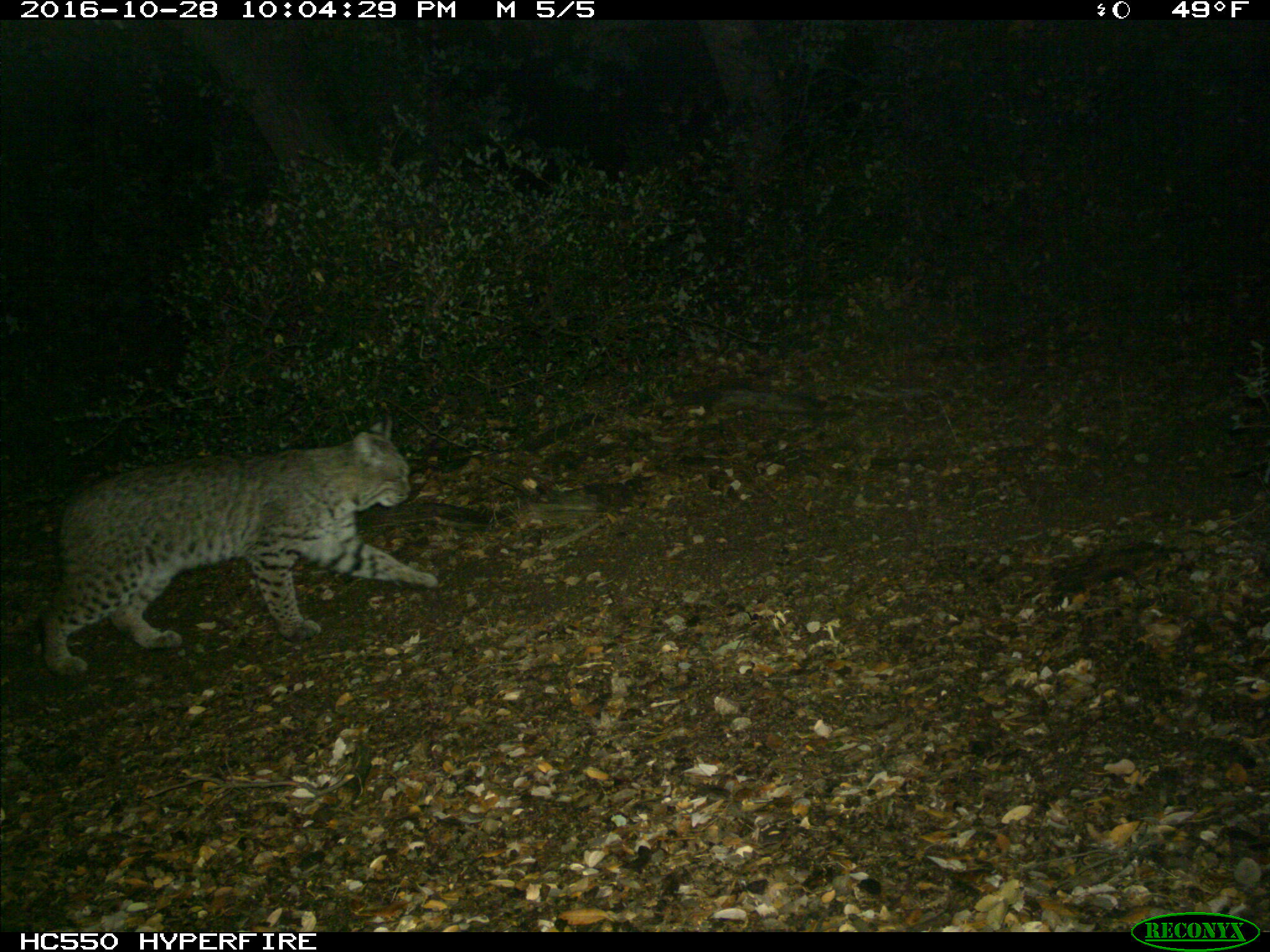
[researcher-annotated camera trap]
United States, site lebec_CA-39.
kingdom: Animalia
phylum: Chordata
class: Mammalia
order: Carnivora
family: Felidae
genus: Lynx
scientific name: Lynx rufus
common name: bobcat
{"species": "Lynx rufus (bobcat)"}